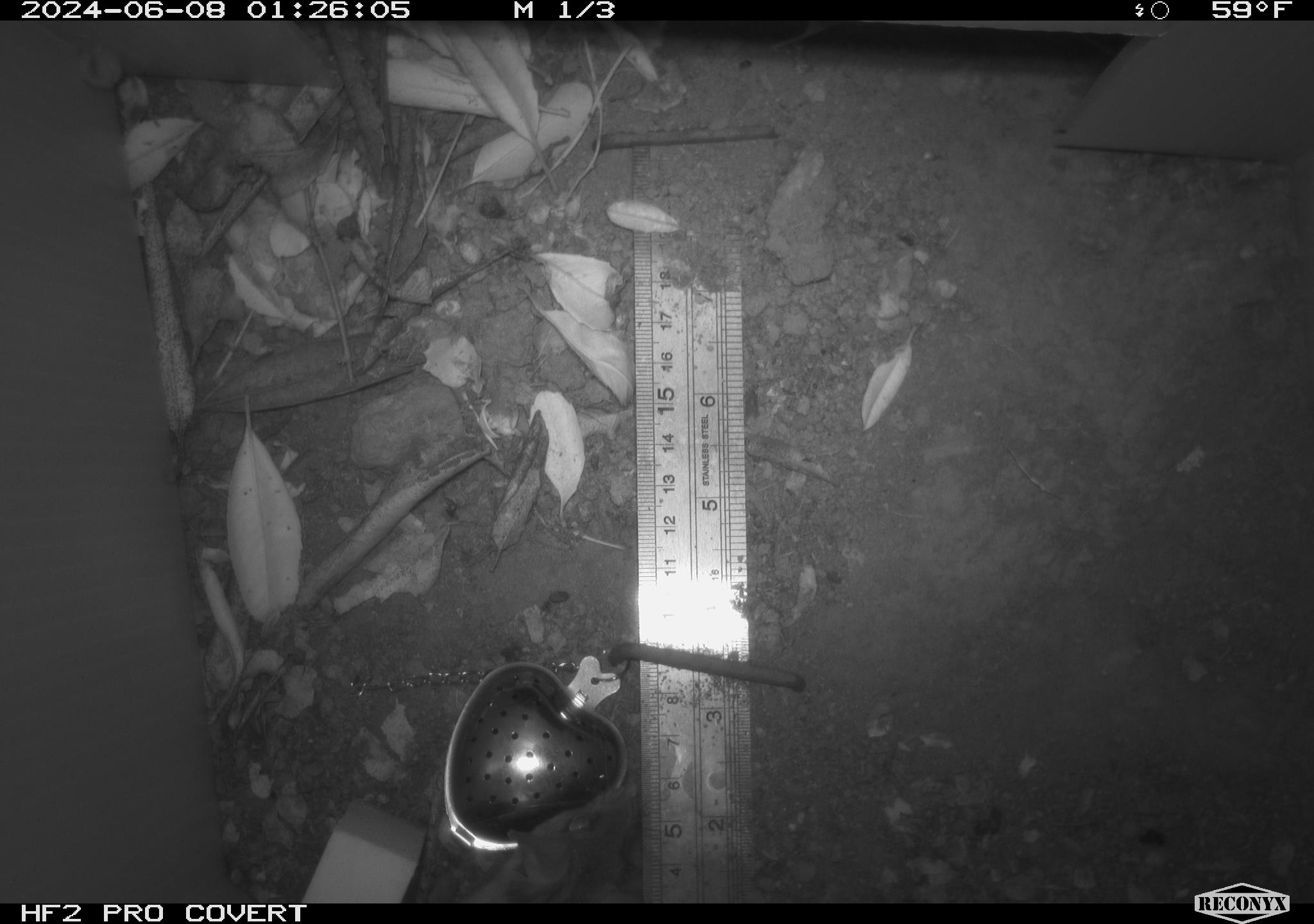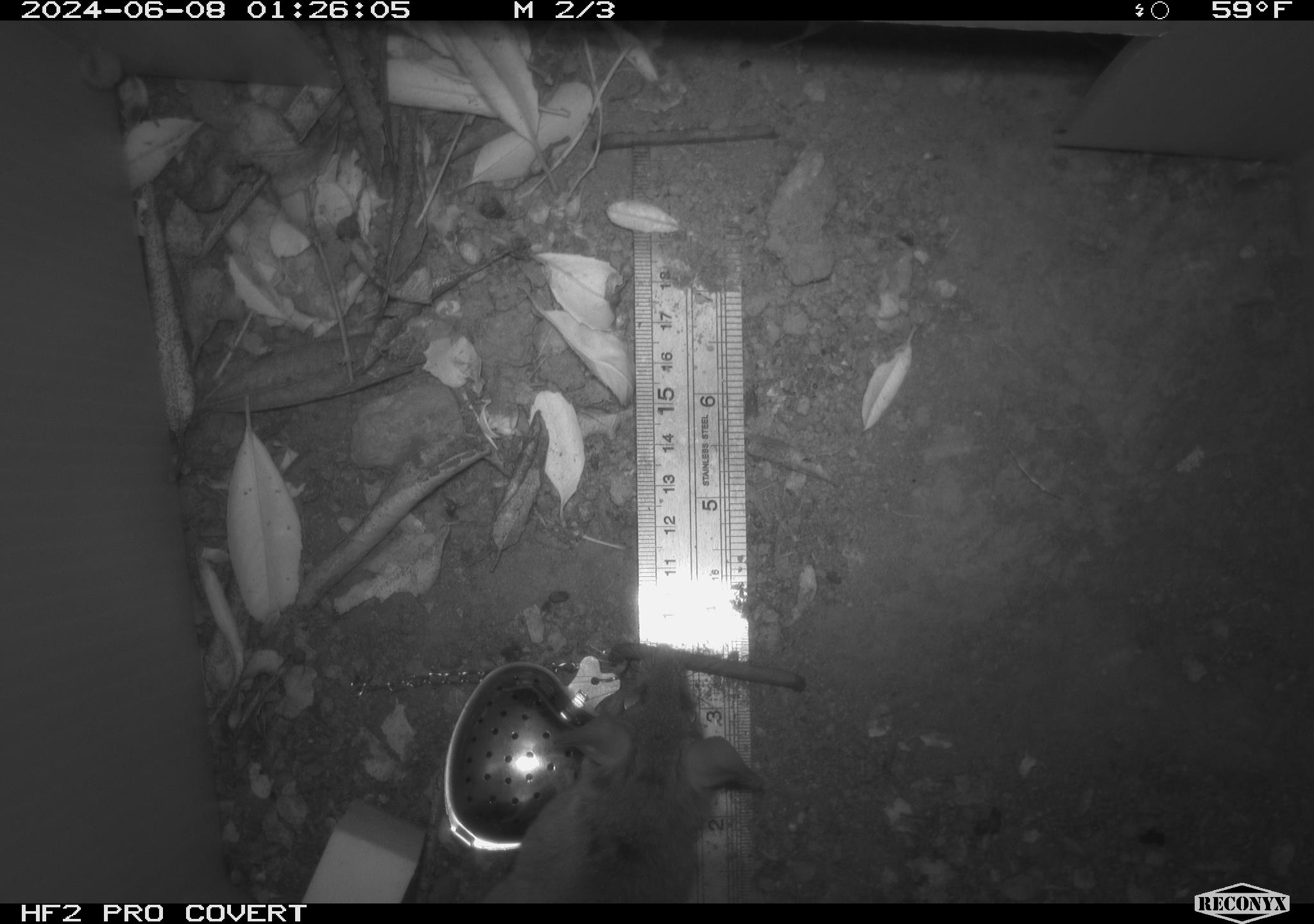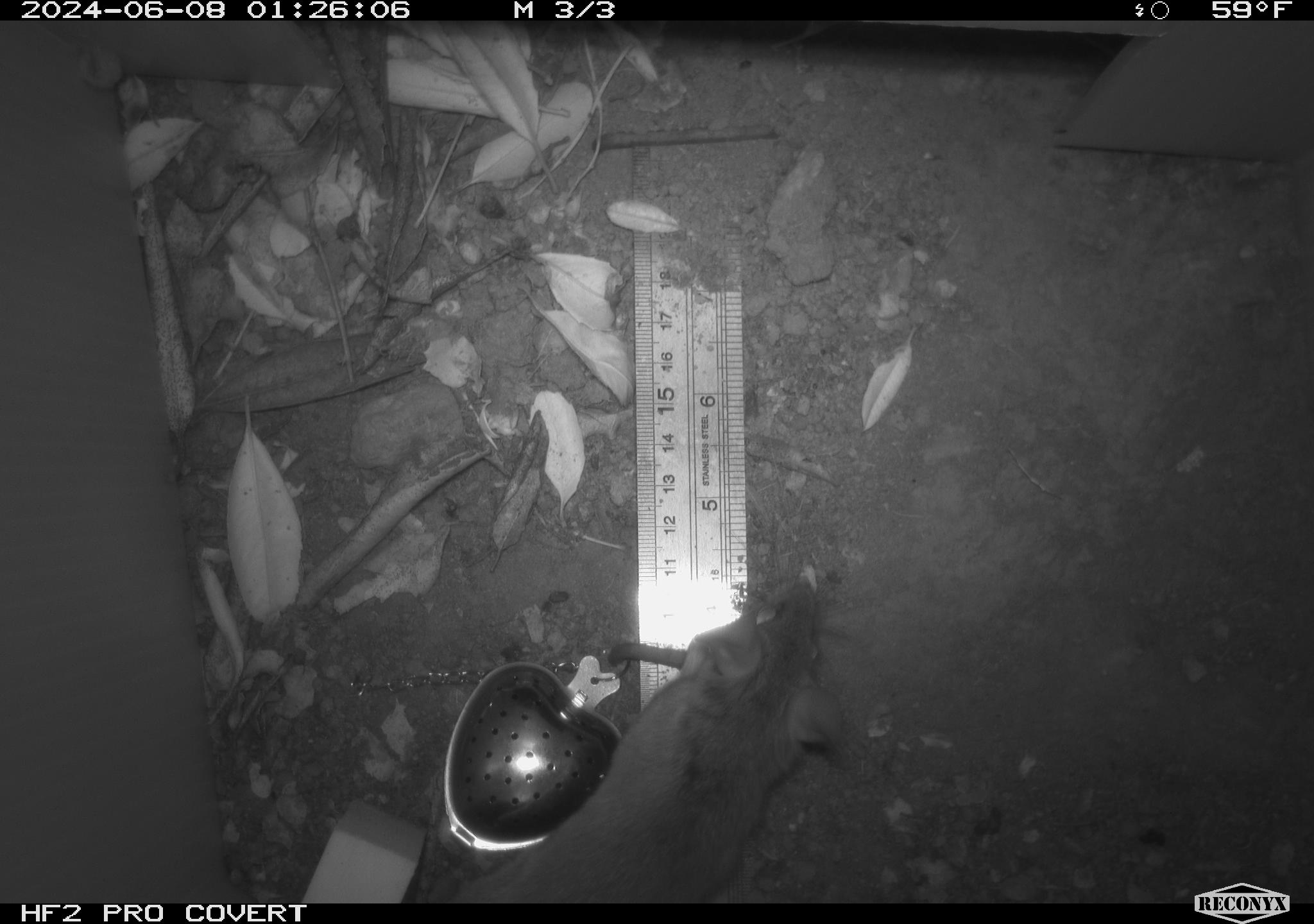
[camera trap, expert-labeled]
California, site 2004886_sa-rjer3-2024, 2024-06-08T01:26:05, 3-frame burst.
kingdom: Animalia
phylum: Chordata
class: Mammalia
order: Rodentia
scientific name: Rodentia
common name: woodrat or rat or mouse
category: woodrat or rat or mouse species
Woodrat or rat or mouse species (woodrat or rat or mouse) (Rodentia).